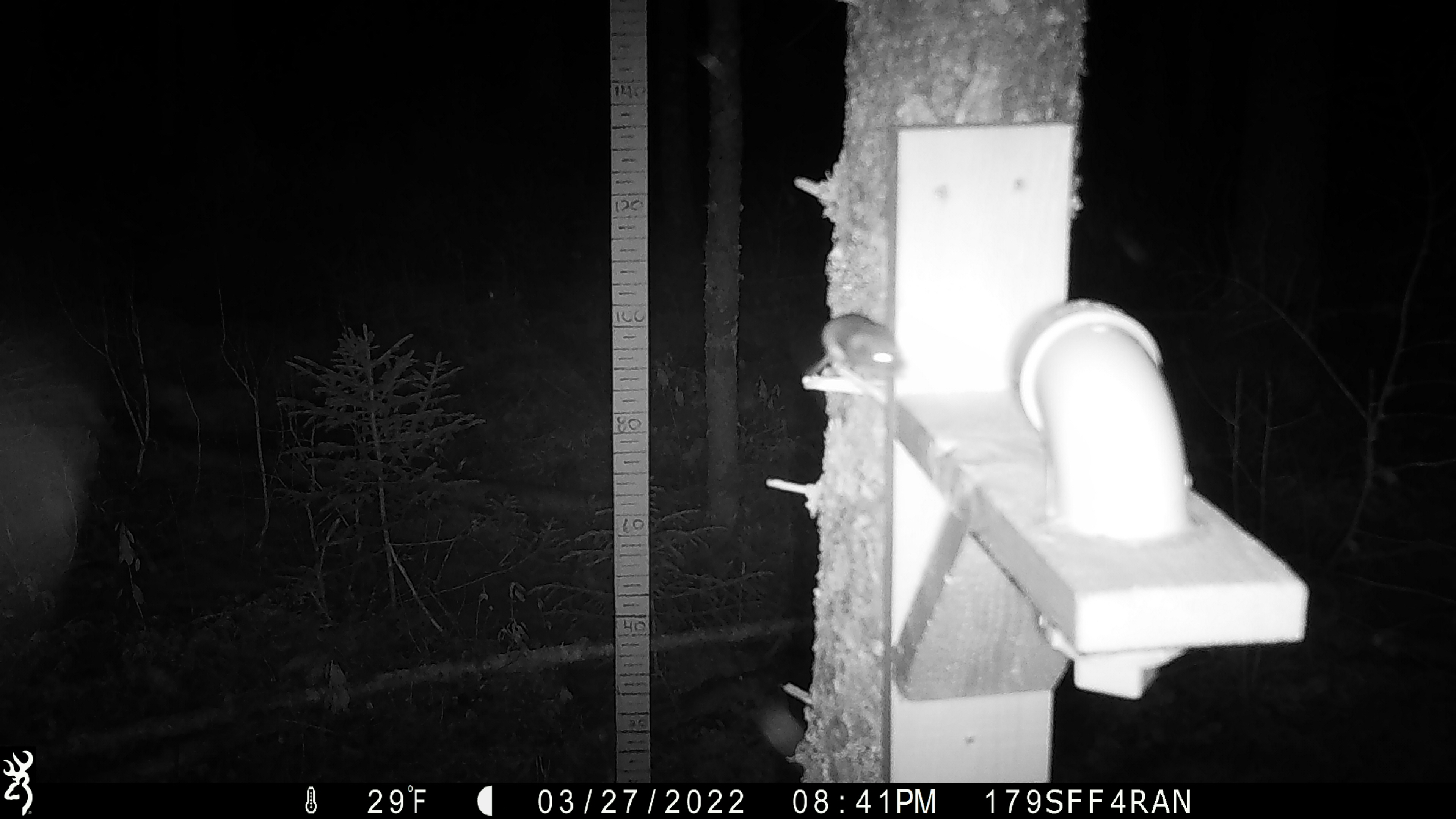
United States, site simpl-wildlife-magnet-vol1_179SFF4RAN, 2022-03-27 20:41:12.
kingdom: Animalia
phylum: Chordata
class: Mammalia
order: Rodentia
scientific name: Rodentia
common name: mouse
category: mouse sp.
Mouse sp. (mouse) (Rodentia).